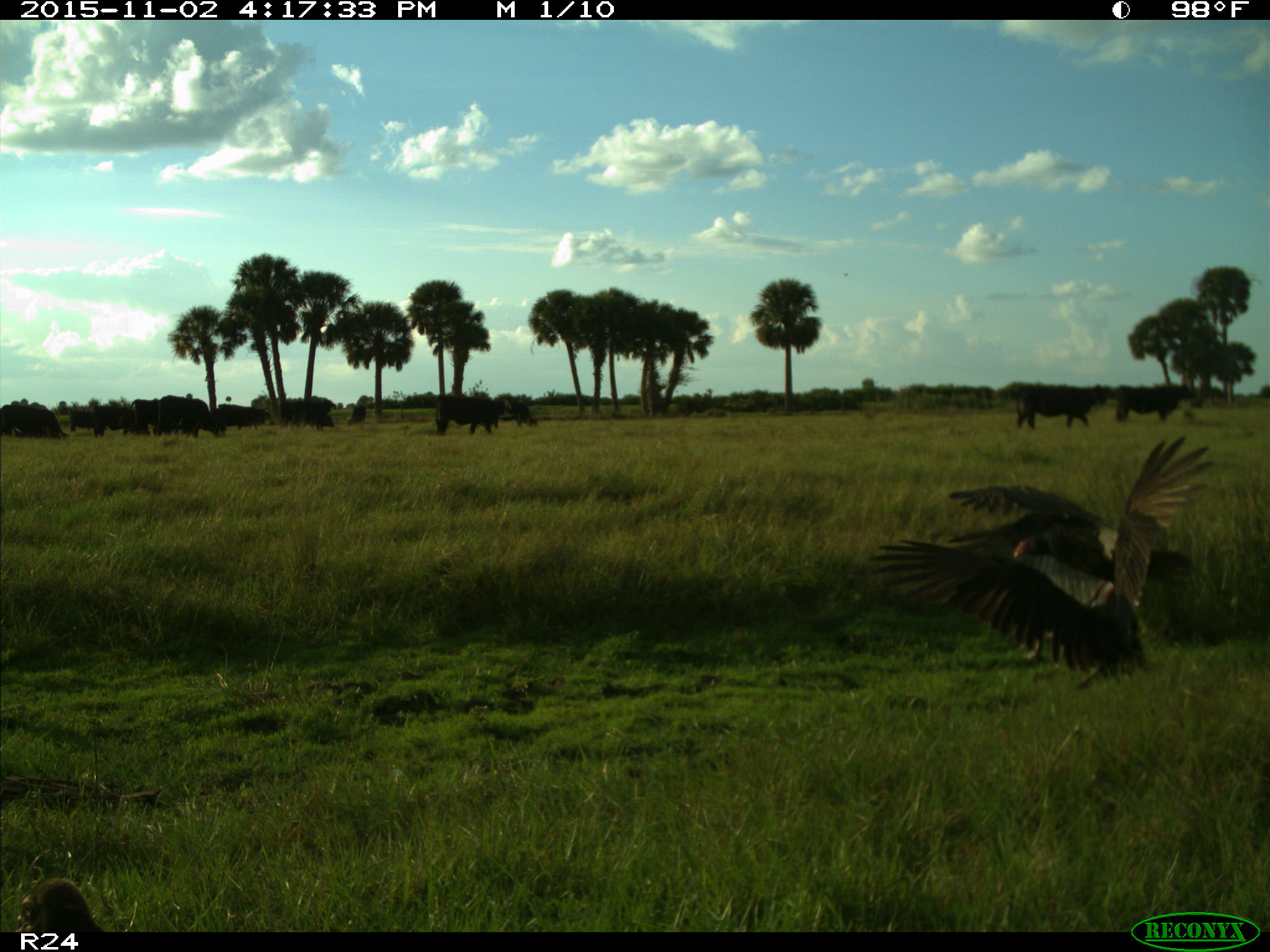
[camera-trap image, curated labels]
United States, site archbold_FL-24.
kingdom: Animalia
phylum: Chordata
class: Mammalia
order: Artiodactyla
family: Bovidae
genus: Bos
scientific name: Bos taurus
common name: domestic cow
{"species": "Bos taurus (domestic cow)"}